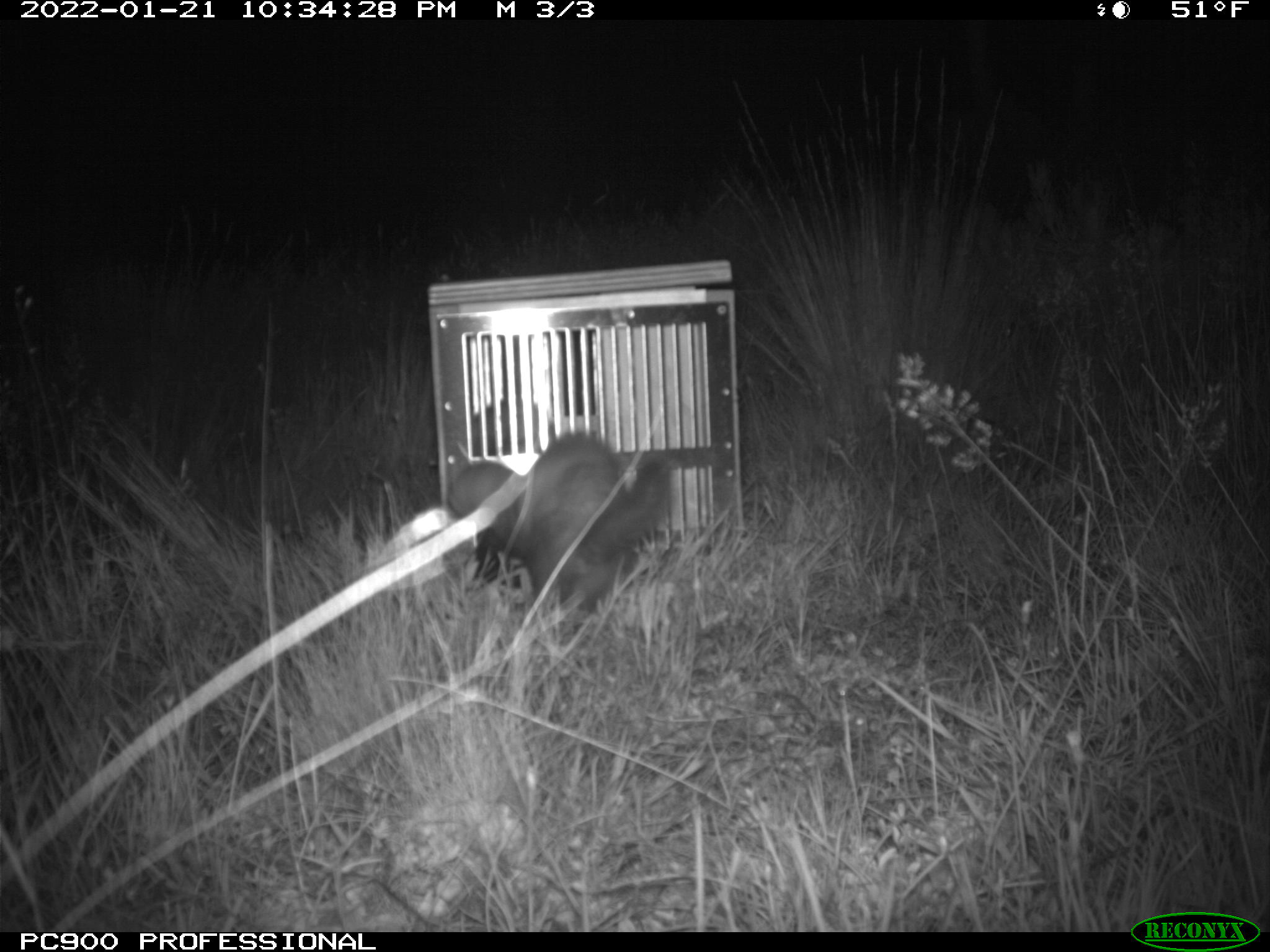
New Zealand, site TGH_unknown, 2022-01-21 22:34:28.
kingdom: Animalia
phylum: Chordata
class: Mammalia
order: Carnivora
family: Mustelidae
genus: Mustela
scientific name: Mustela furo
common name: ferret